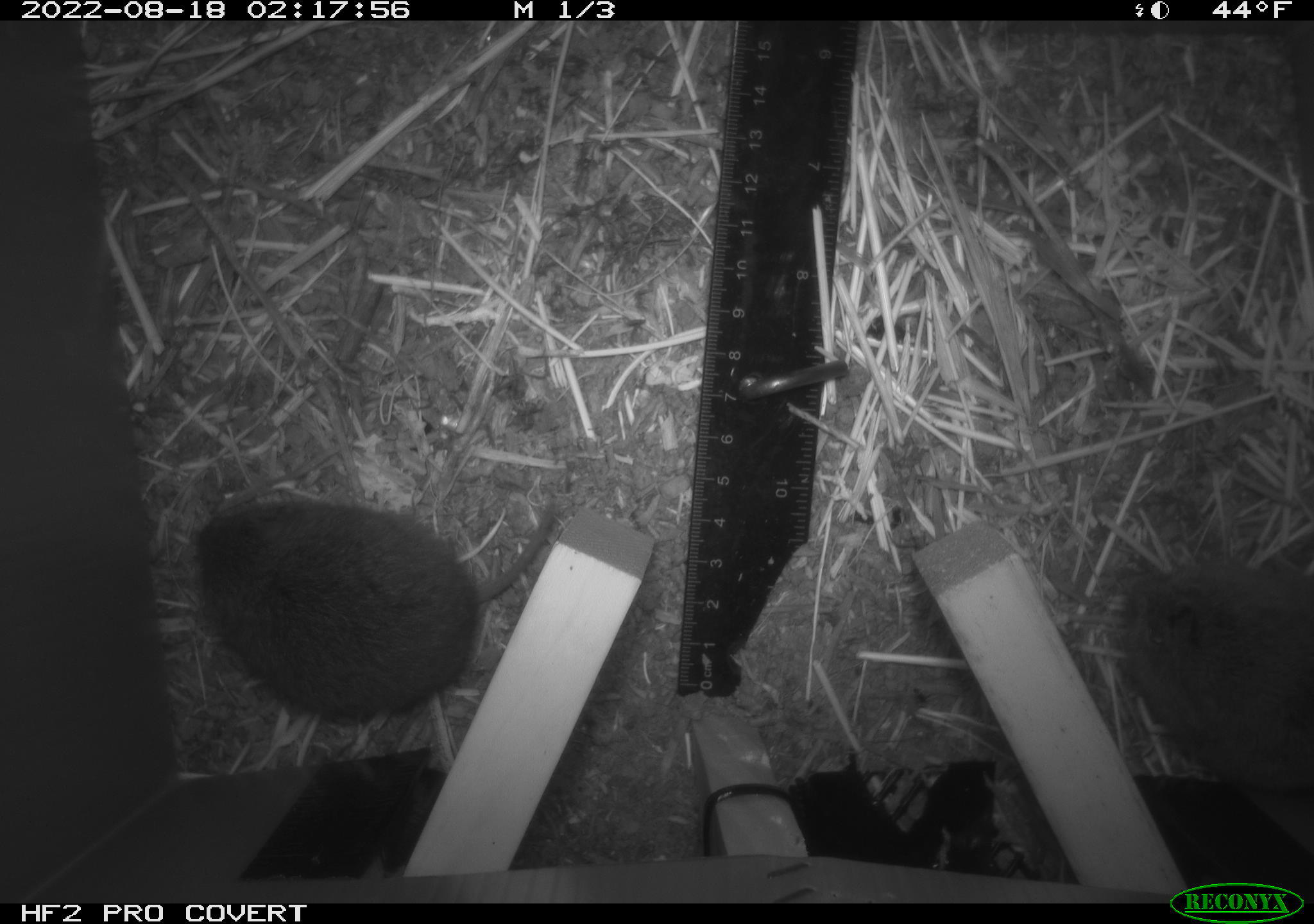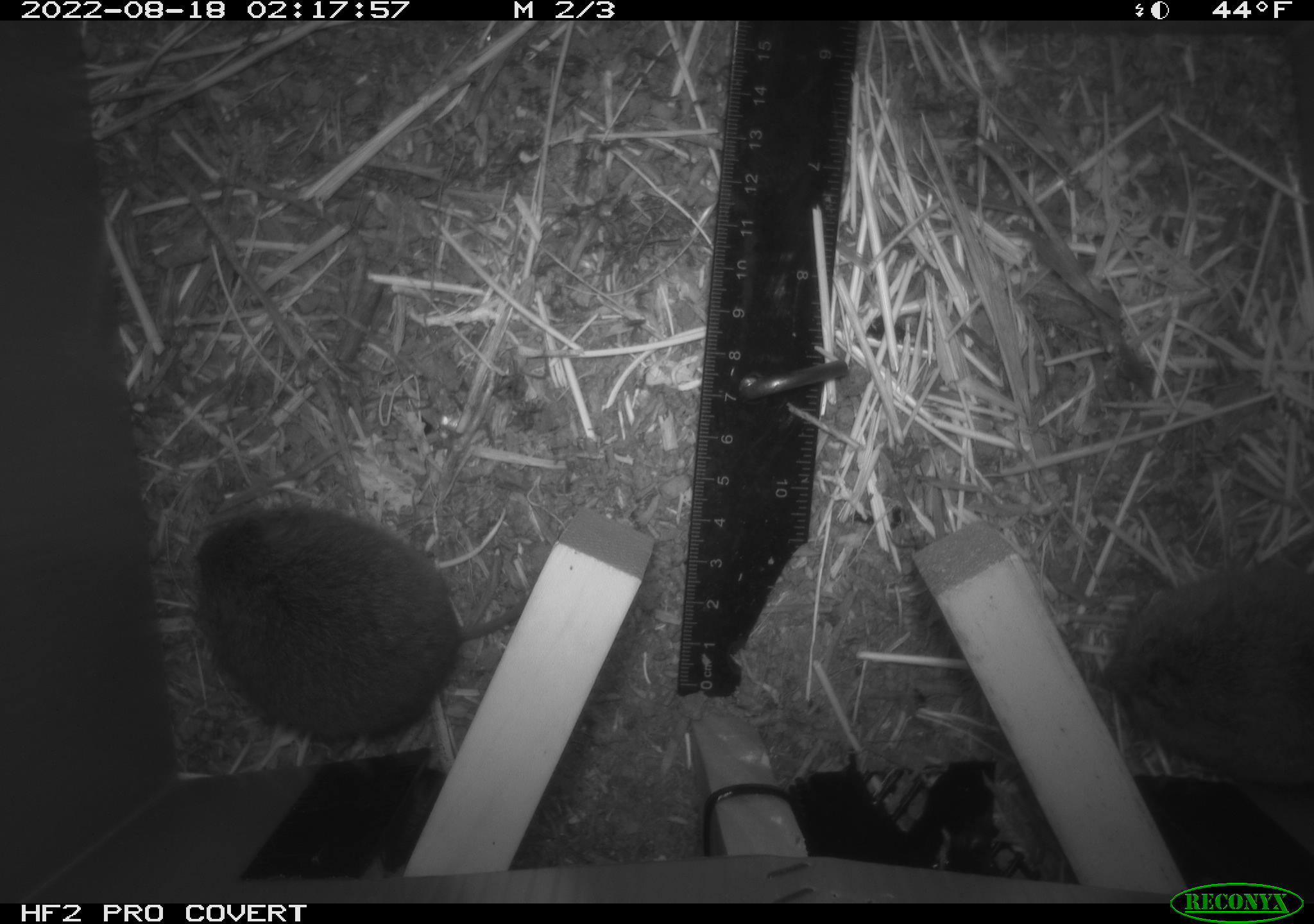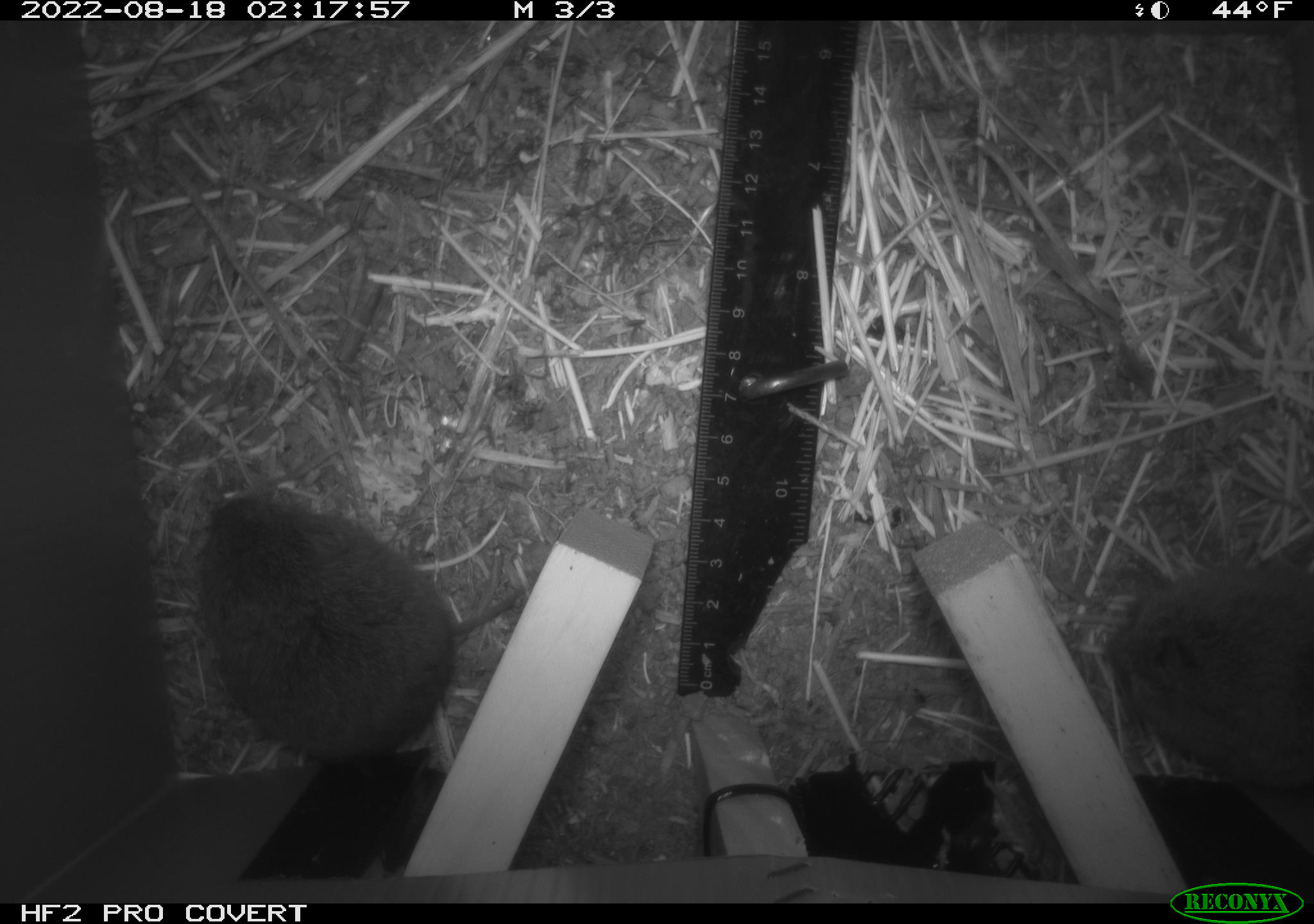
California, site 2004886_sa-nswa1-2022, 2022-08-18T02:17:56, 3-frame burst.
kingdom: Animalia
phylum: Chordata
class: Mammalia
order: Rodentia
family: Cricetidae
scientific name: Cricetidae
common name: hamsters, voles, lemmings, and allies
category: cricetidae family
Cricetidae family (hamsters, voles, lemmings, and allies) (Cricetidae).